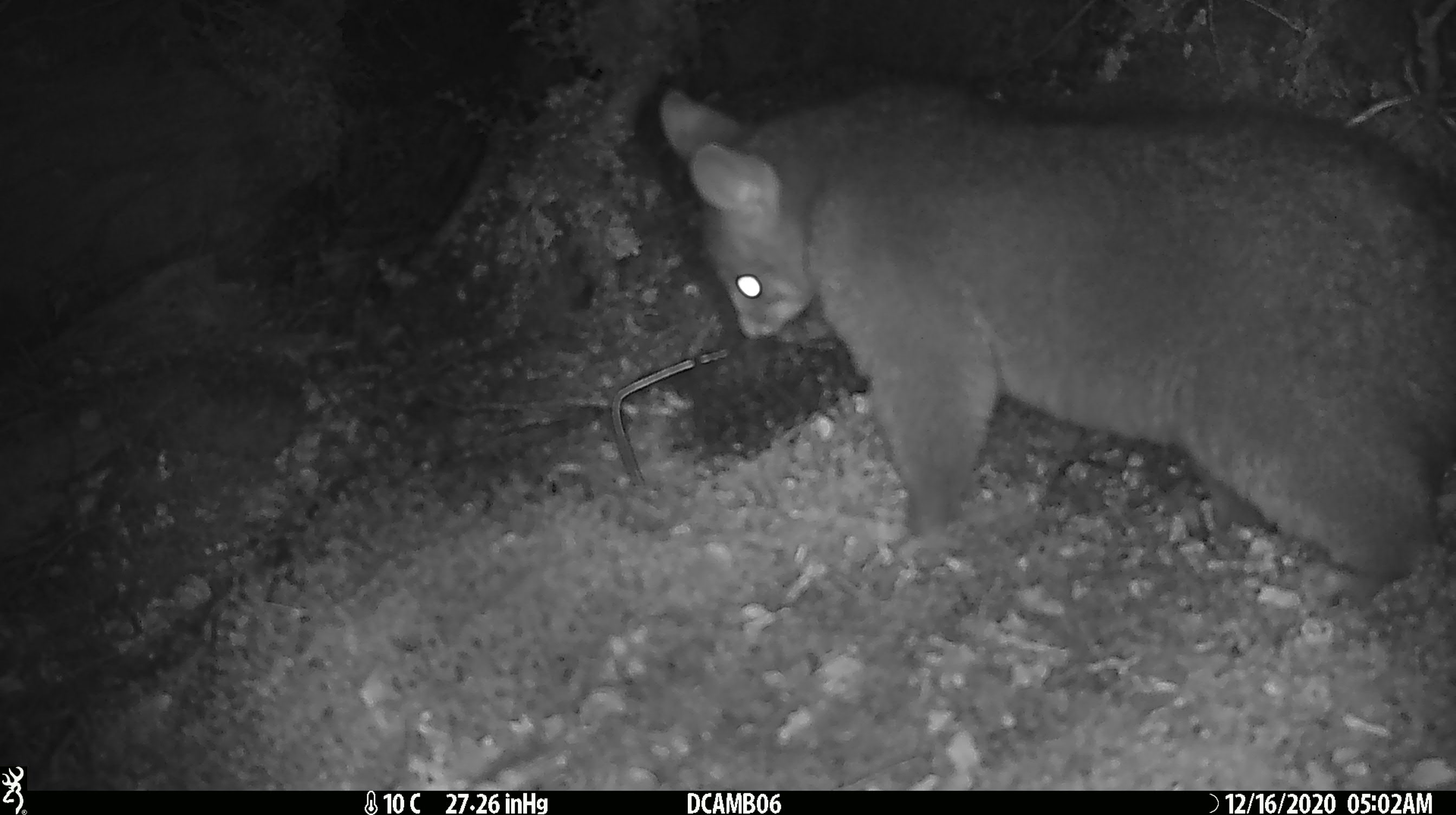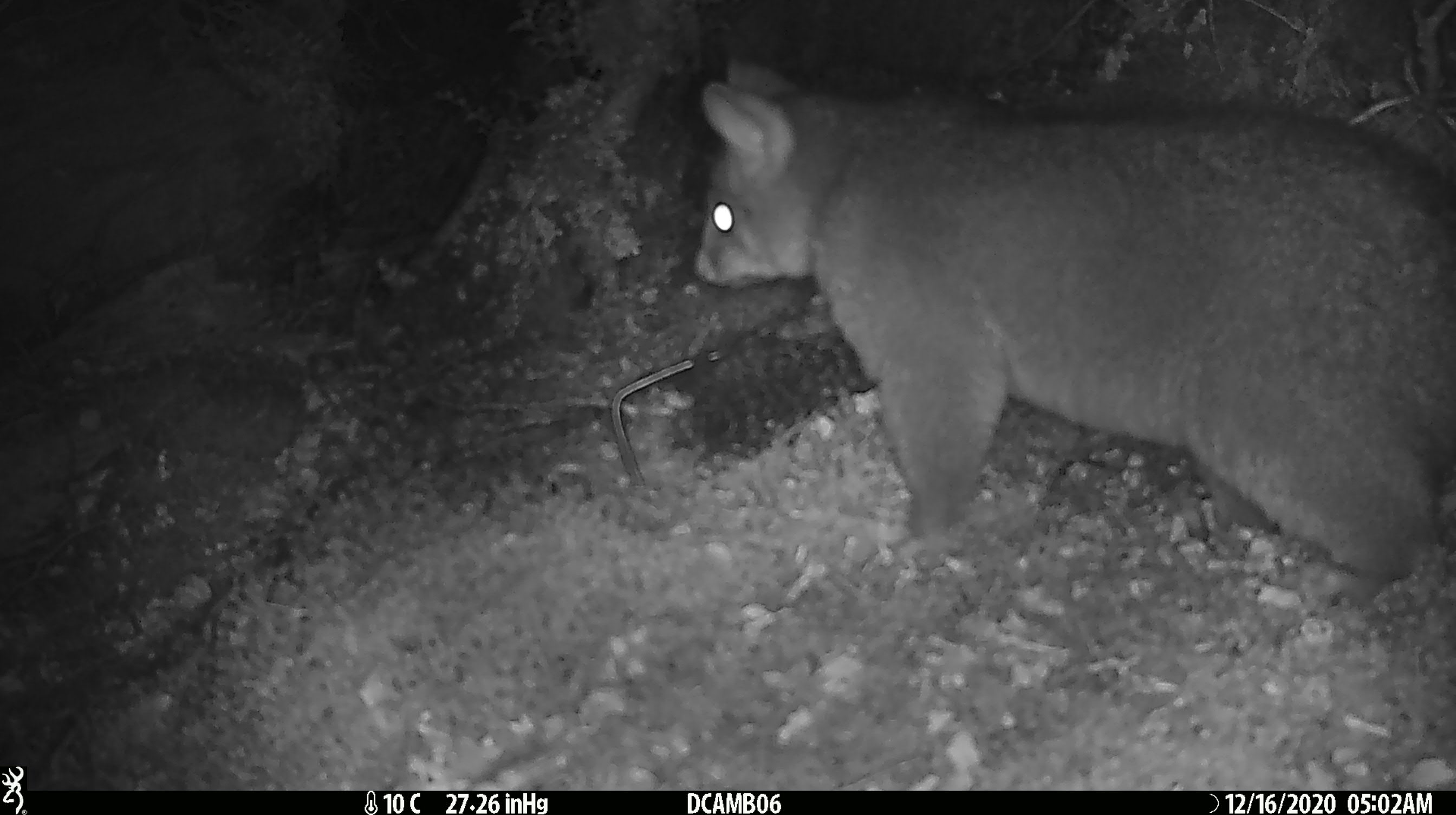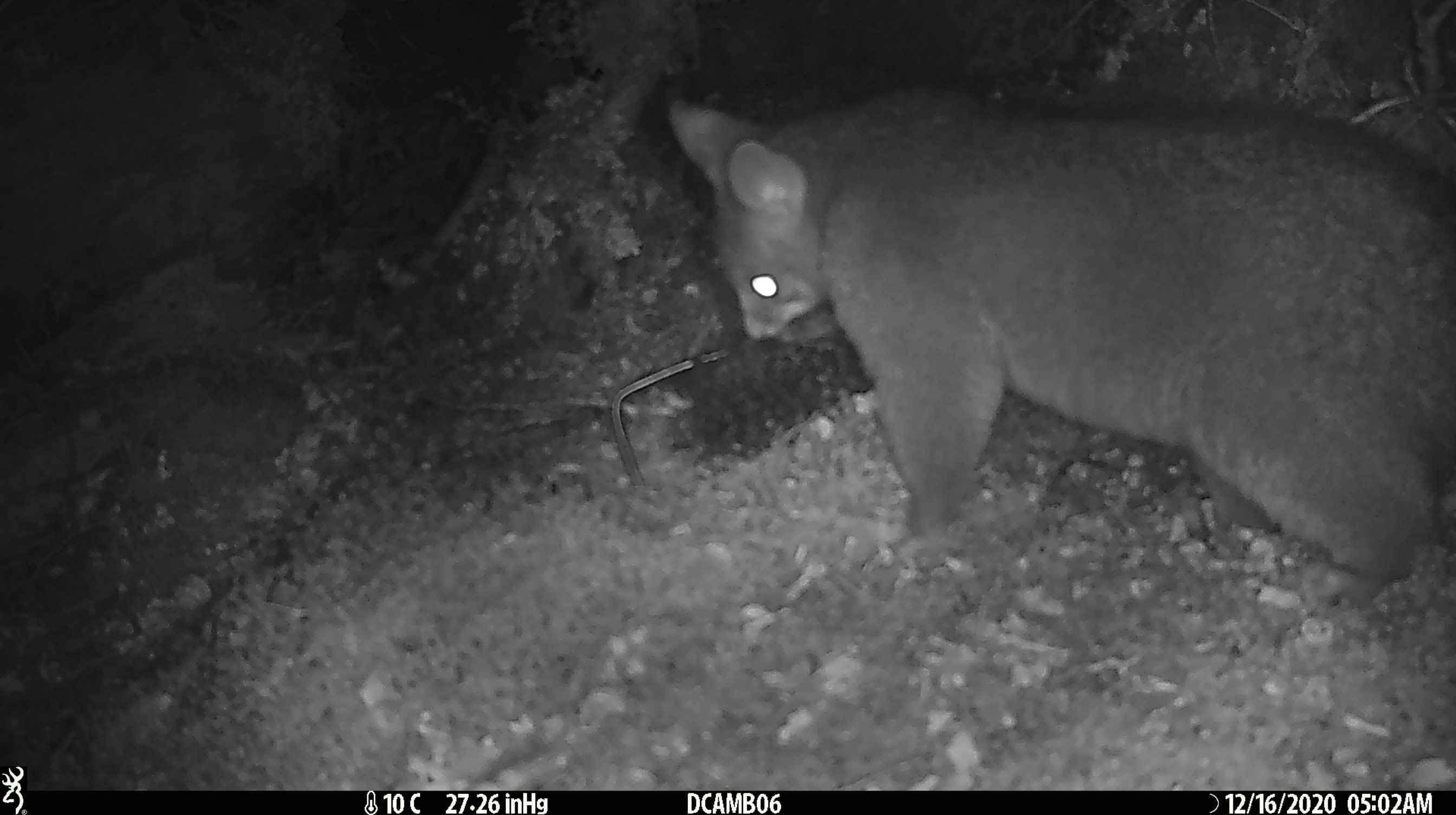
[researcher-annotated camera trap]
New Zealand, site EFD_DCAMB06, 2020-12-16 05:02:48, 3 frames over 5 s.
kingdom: Animalia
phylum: Chordata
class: Mammalia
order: Diprotodontia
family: Phalangeridae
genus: Trichosurus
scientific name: Trichosurus vulpecula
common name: common brushtail possum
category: possum